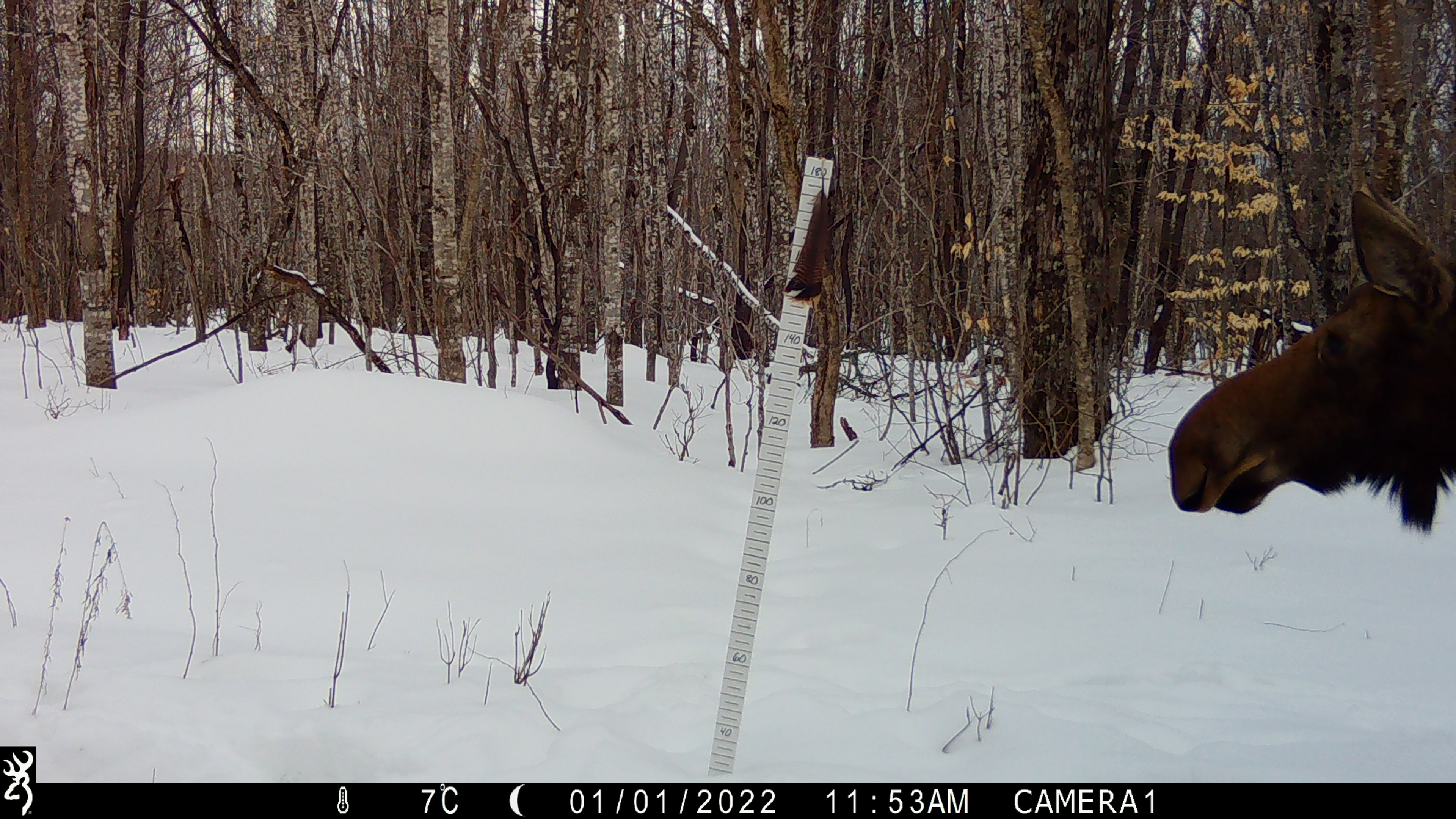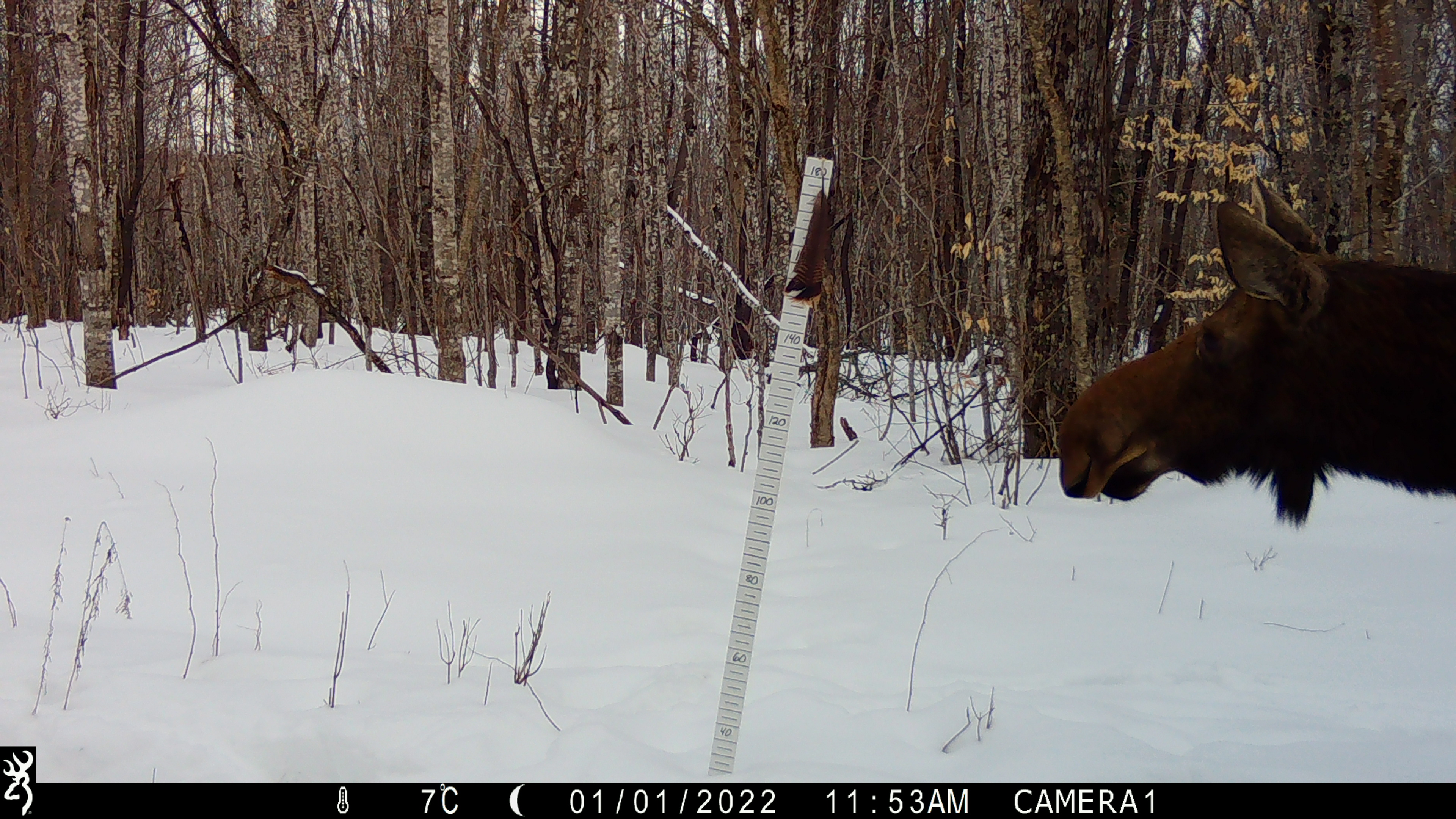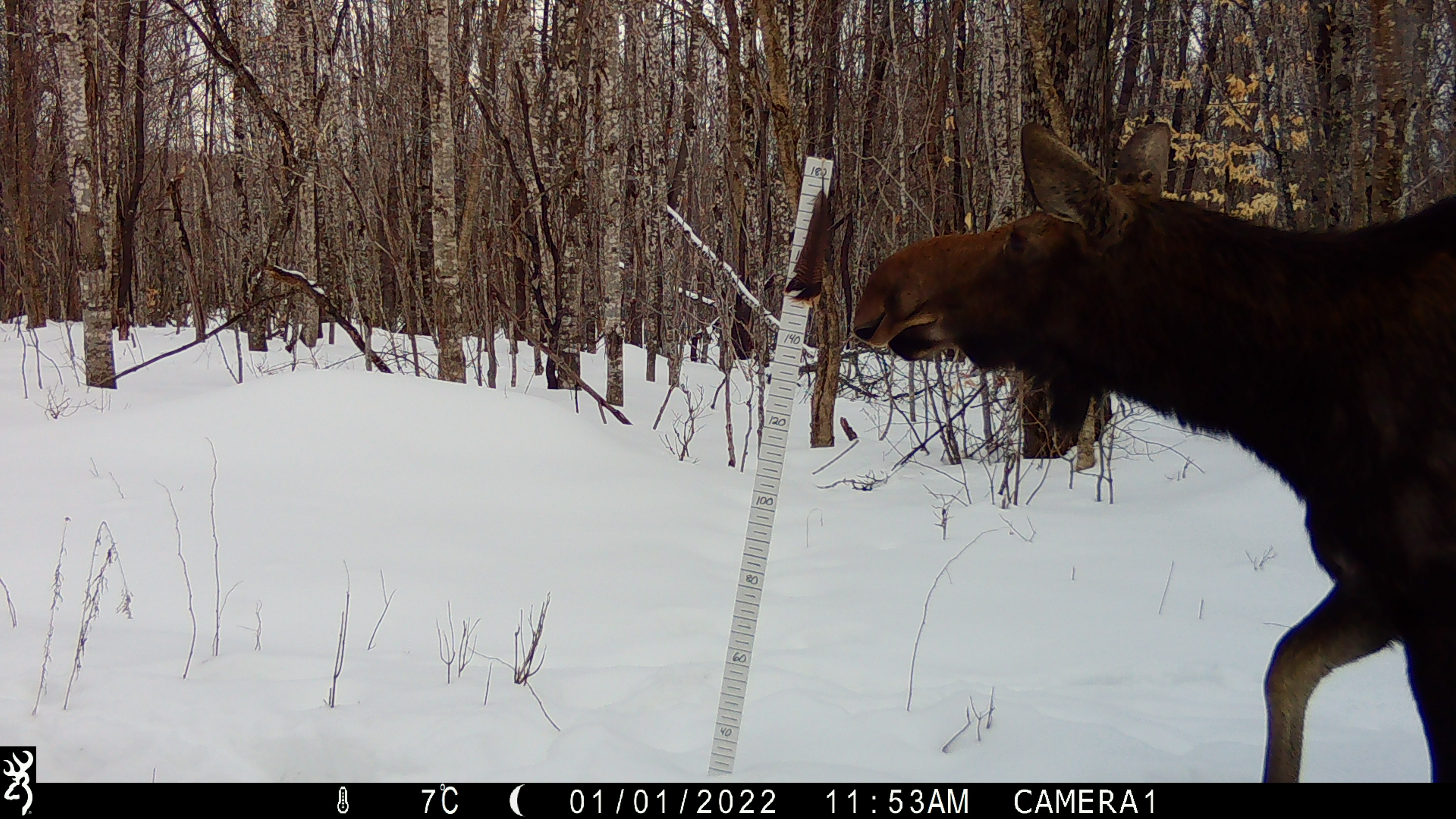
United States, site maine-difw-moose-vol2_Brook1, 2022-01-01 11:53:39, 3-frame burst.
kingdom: Animalia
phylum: Chordata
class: Mammalia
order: Artiodactyla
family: Cervidae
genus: Alces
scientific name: Alces alces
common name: moose